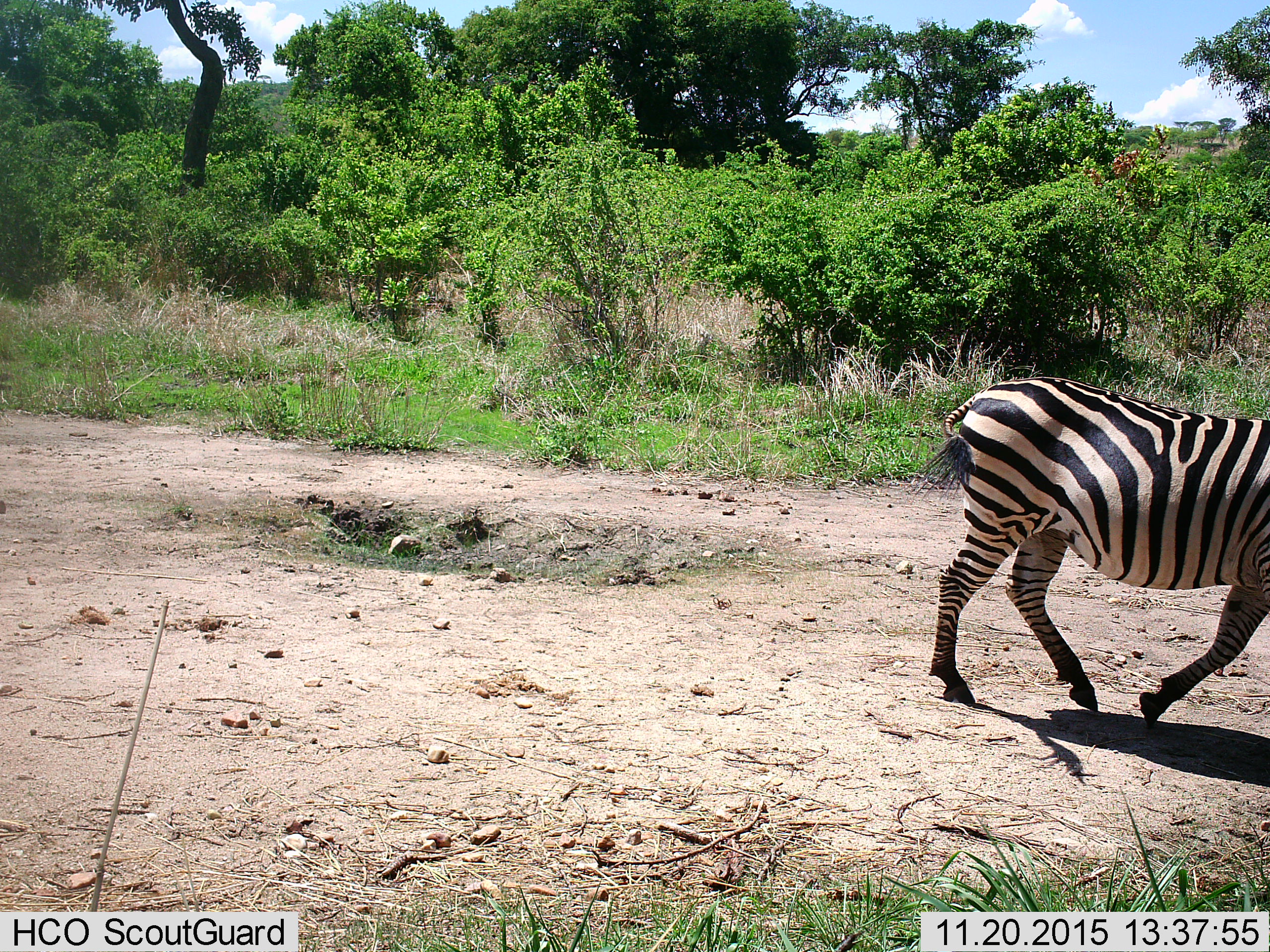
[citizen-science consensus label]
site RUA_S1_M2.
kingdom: Animalia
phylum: Chordata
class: Mammalia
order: Perissodactyla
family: Equidae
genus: Equus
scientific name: Equus quagga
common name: plains zebra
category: zebraplains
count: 1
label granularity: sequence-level